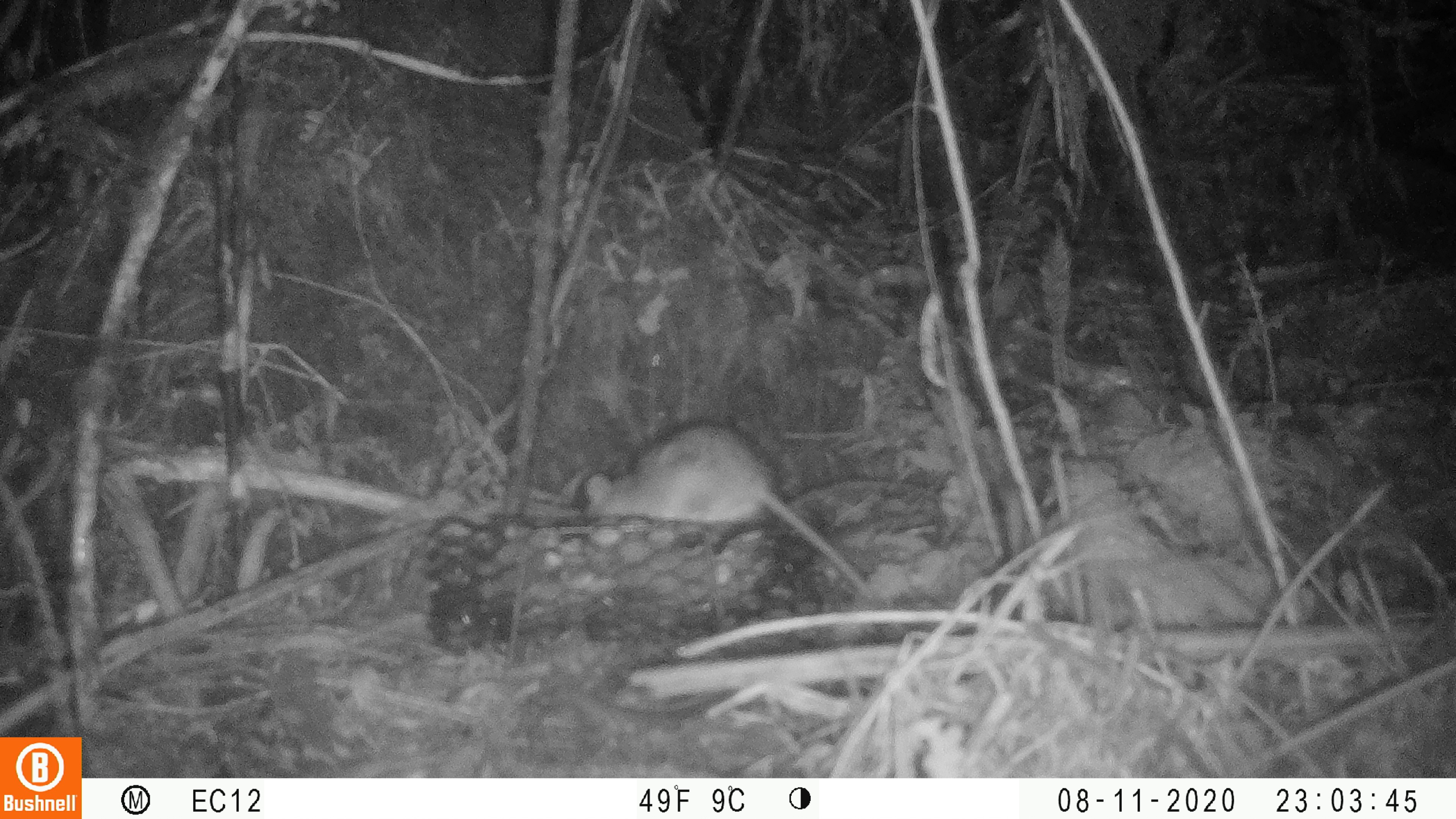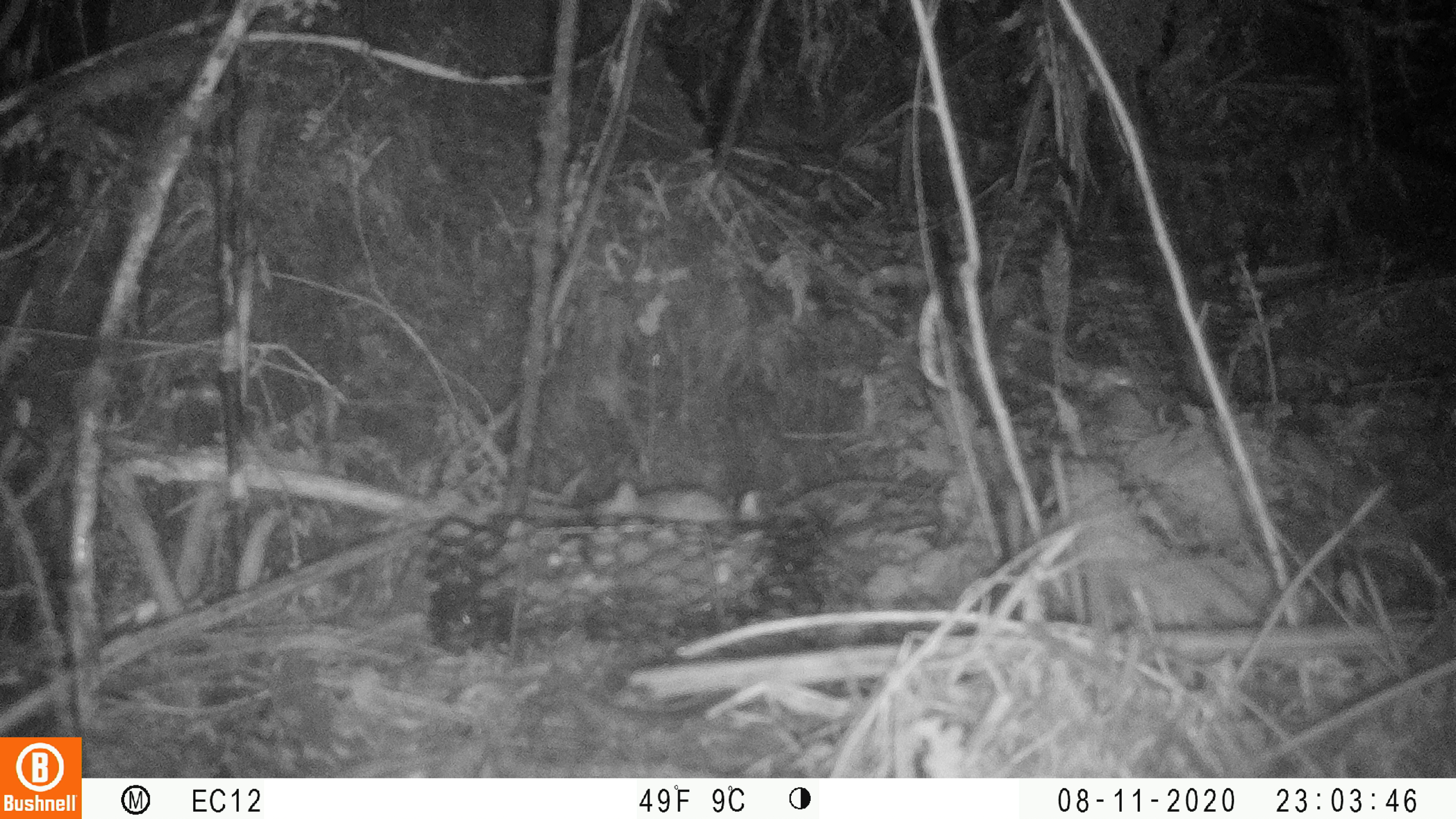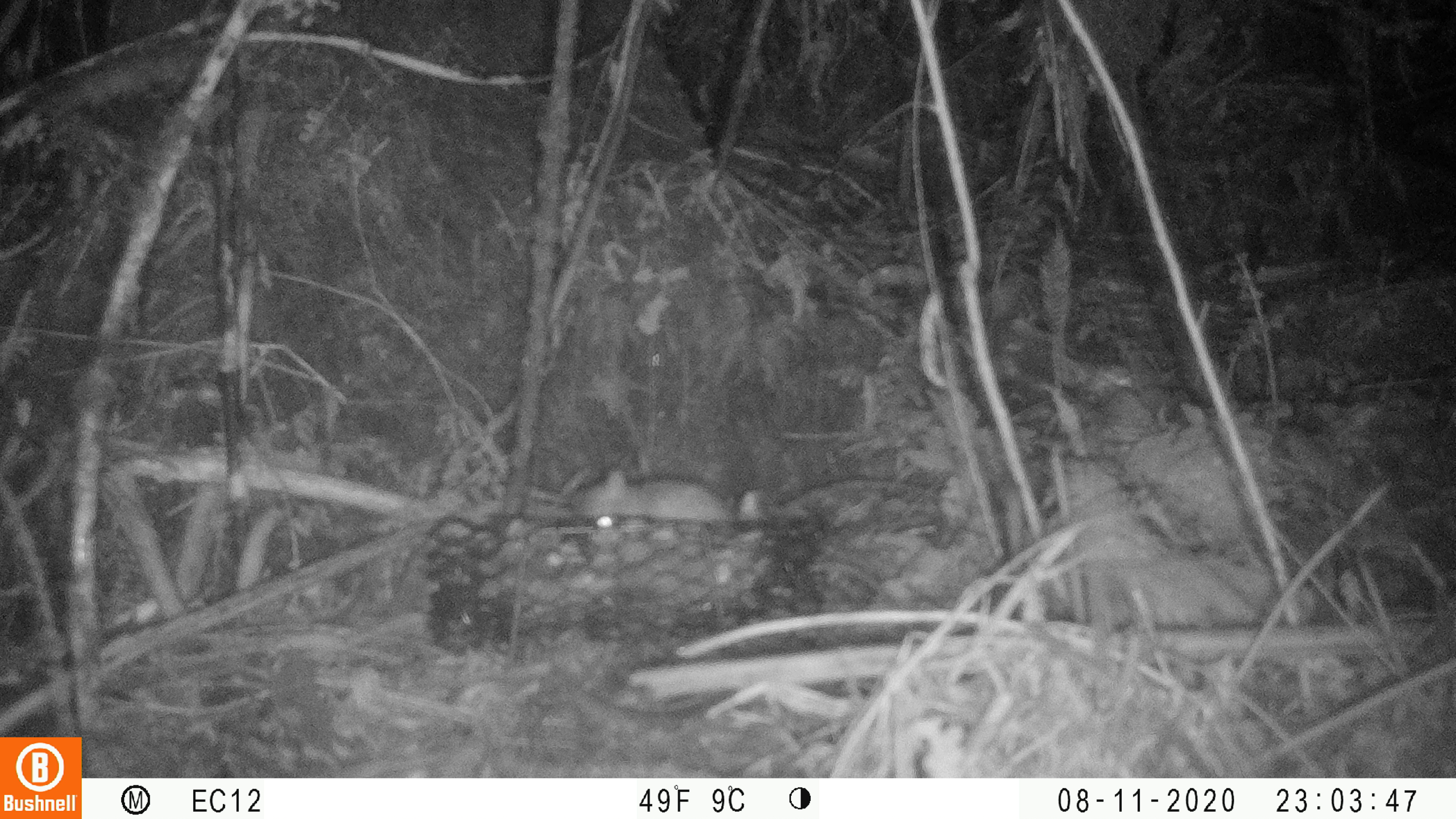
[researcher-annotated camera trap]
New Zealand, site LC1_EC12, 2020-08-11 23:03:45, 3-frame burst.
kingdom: Animalia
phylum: Chordata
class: Mammalia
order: Rodentia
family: Muridae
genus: Rattus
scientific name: Rattus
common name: rat